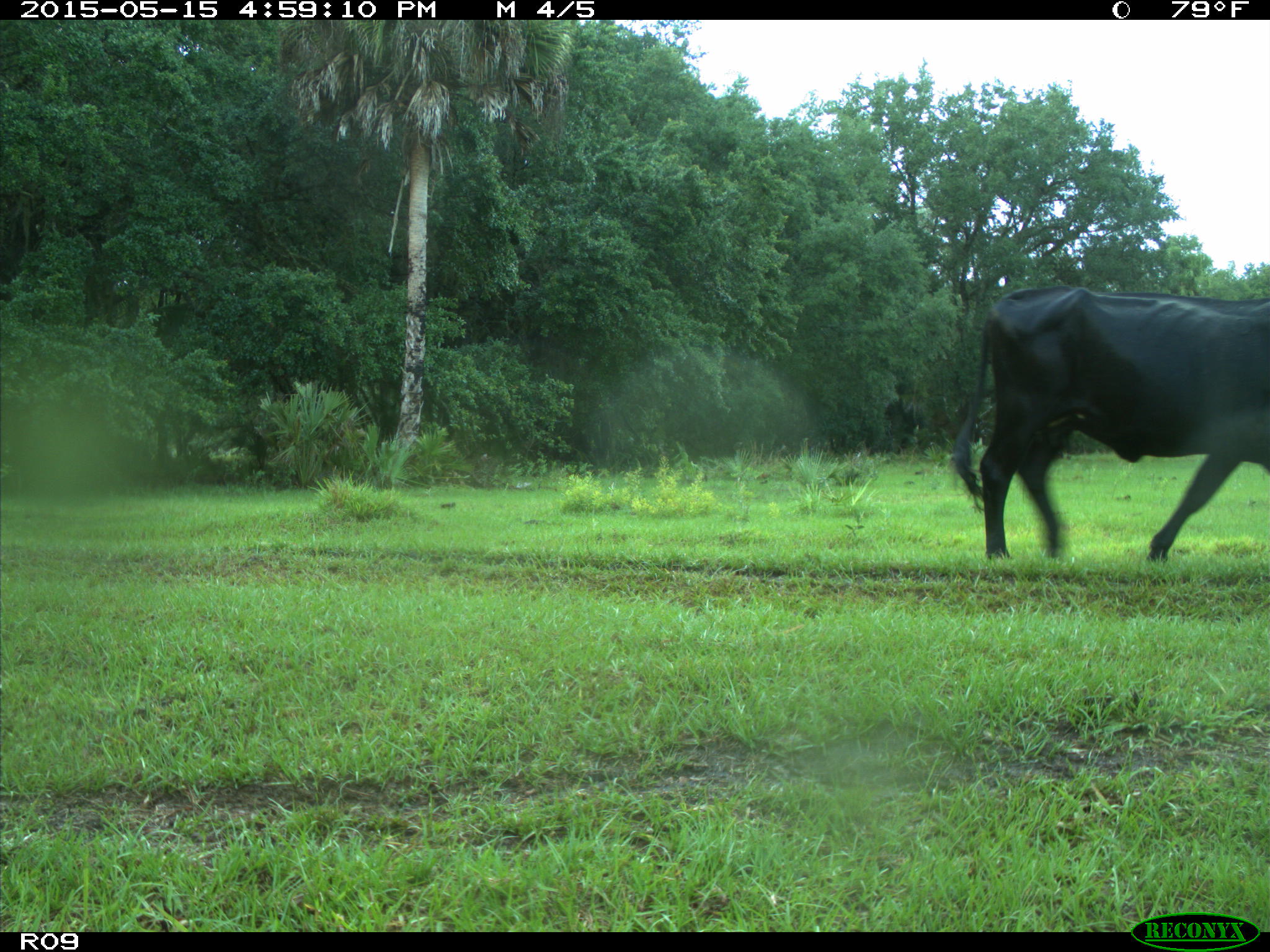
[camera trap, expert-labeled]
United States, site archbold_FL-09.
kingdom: Animalia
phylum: Chordata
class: Mammalia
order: Artiodactyla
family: Bovidae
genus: Bos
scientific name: Bos taurus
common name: domestic cow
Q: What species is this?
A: Bos taurus (domestic cow).